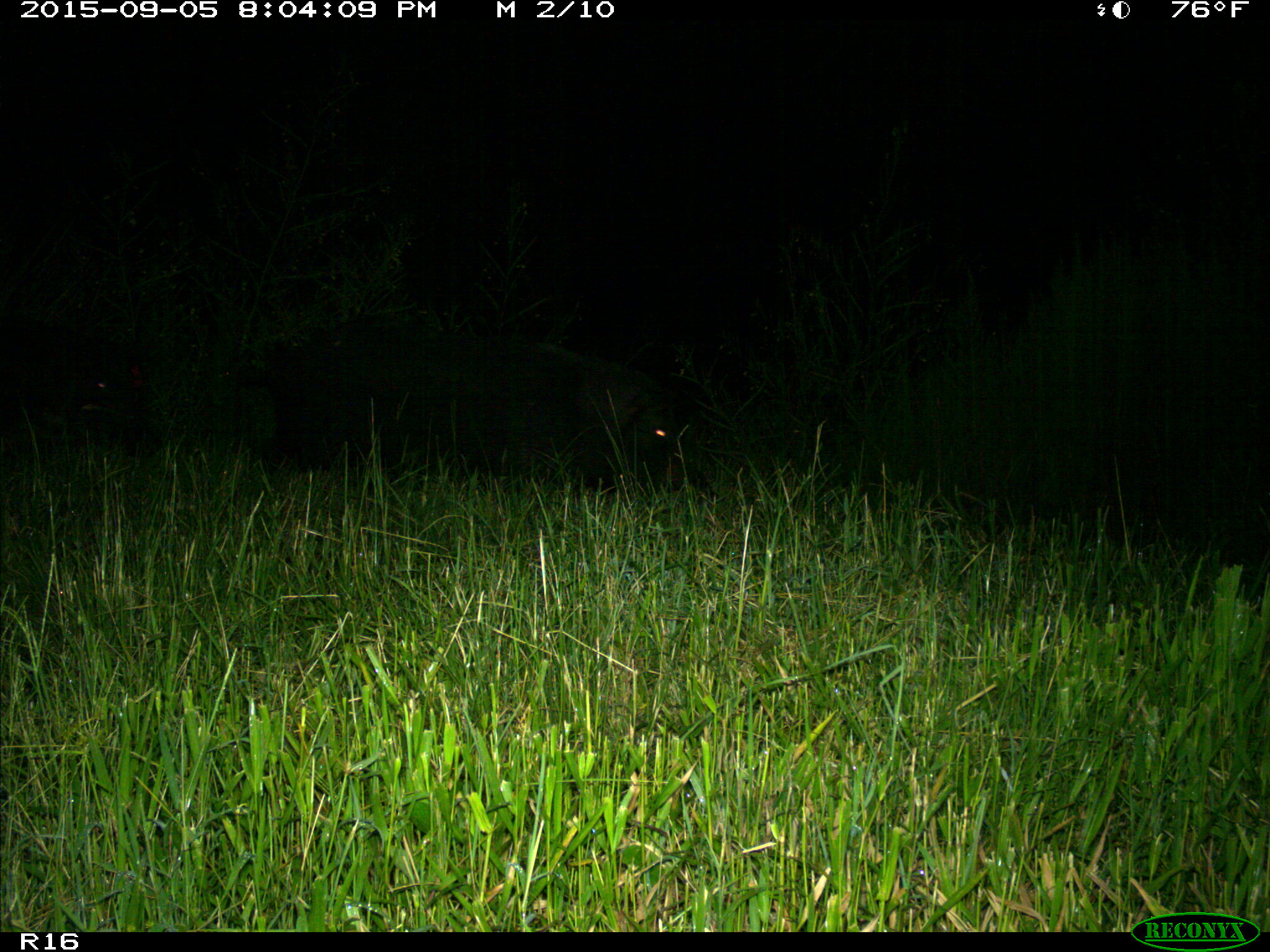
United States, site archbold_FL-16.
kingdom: Animalia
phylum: Chordata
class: Mammalia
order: Artiodactyla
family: Suidae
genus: Sus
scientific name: Sus scrofa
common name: wild boar